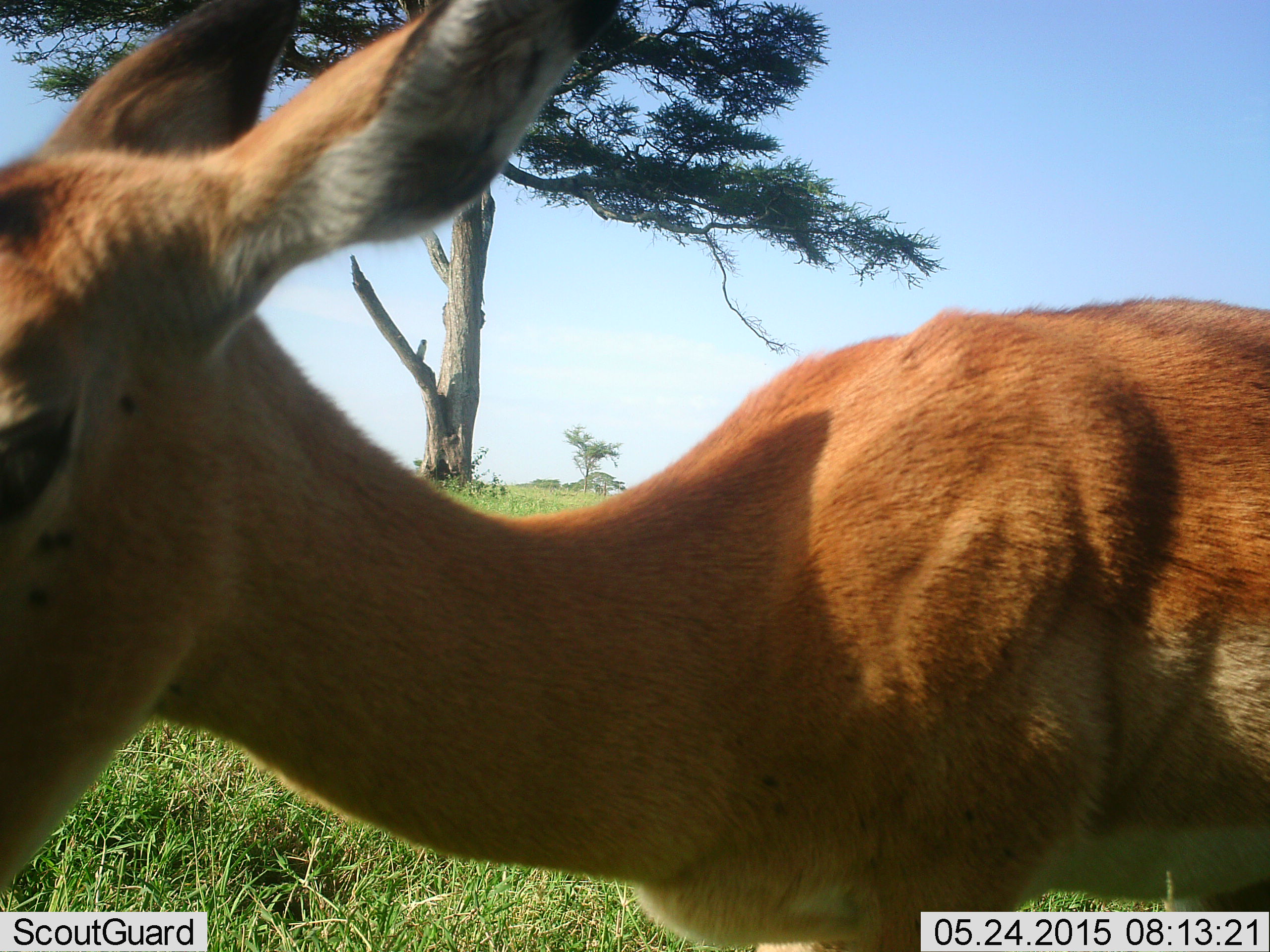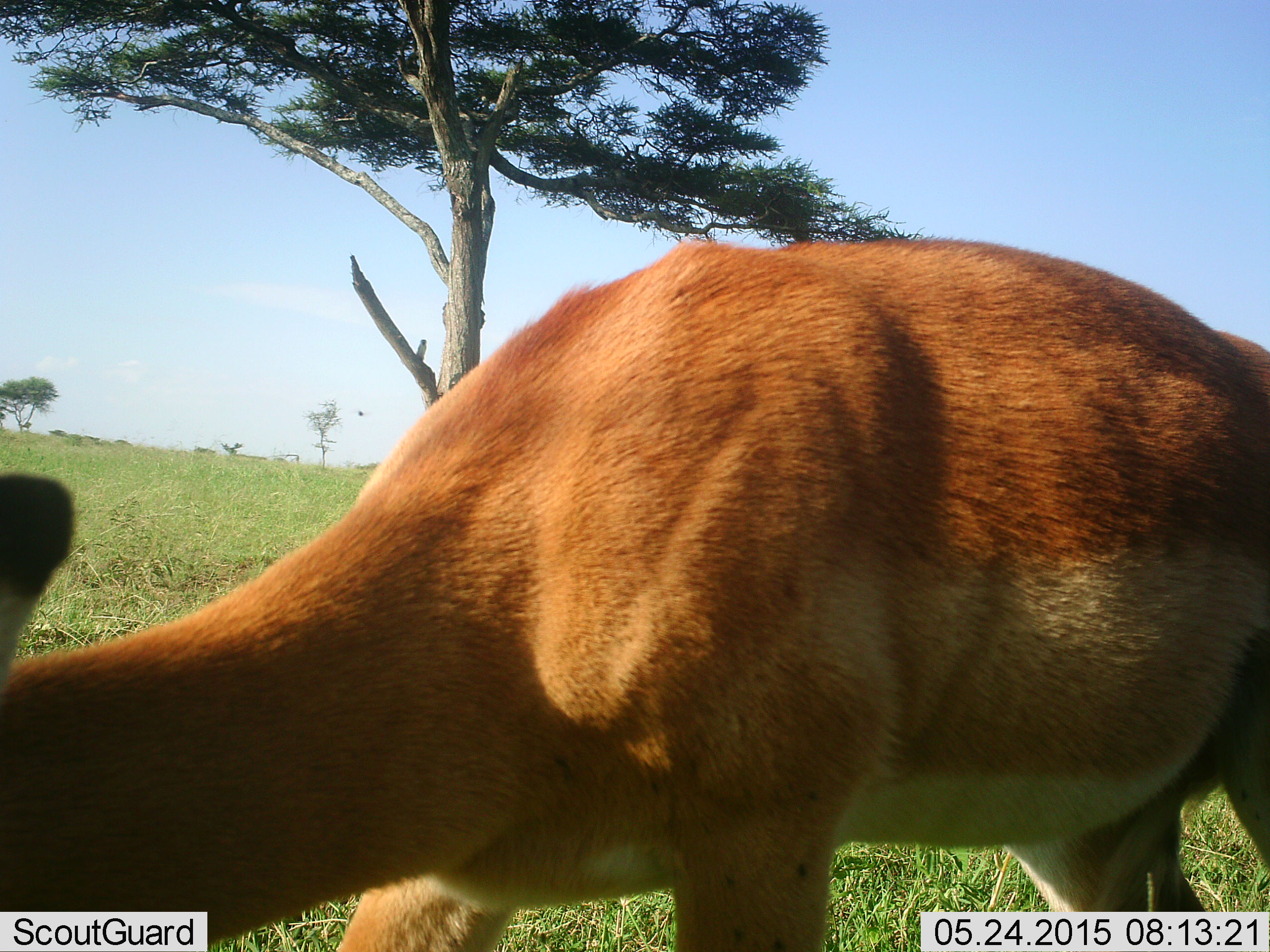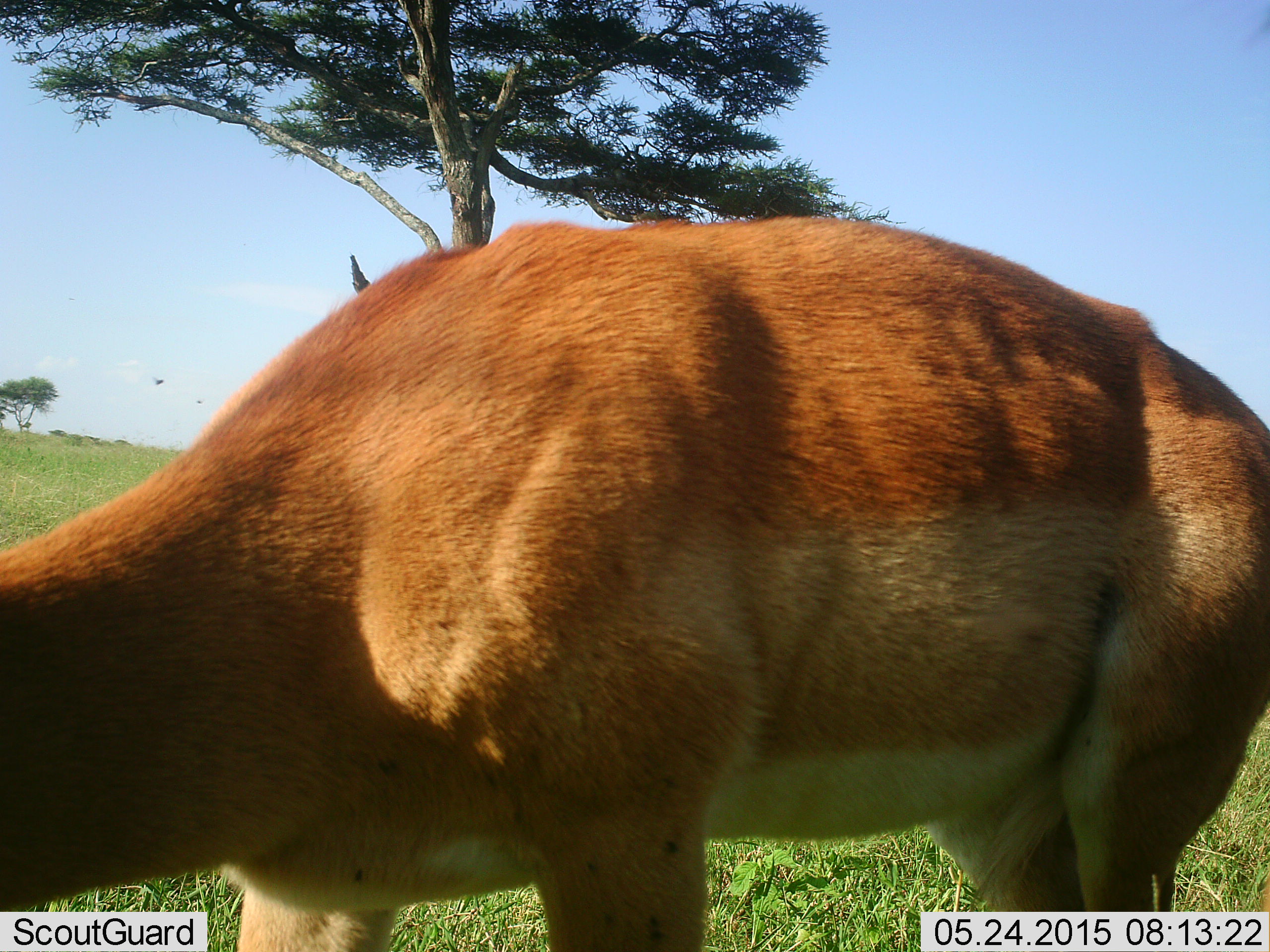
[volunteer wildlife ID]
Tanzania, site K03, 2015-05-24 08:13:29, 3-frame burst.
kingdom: Animalia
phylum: Chordata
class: Mammalia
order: Artiodactyla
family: Bovidae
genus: Aepyceros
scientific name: Aepyceros melampus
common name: impala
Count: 1.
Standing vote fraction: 15%.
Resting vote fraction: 0%.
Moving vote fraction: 31%.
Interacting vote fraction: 8%.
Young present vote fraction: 0%.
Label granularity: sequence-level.